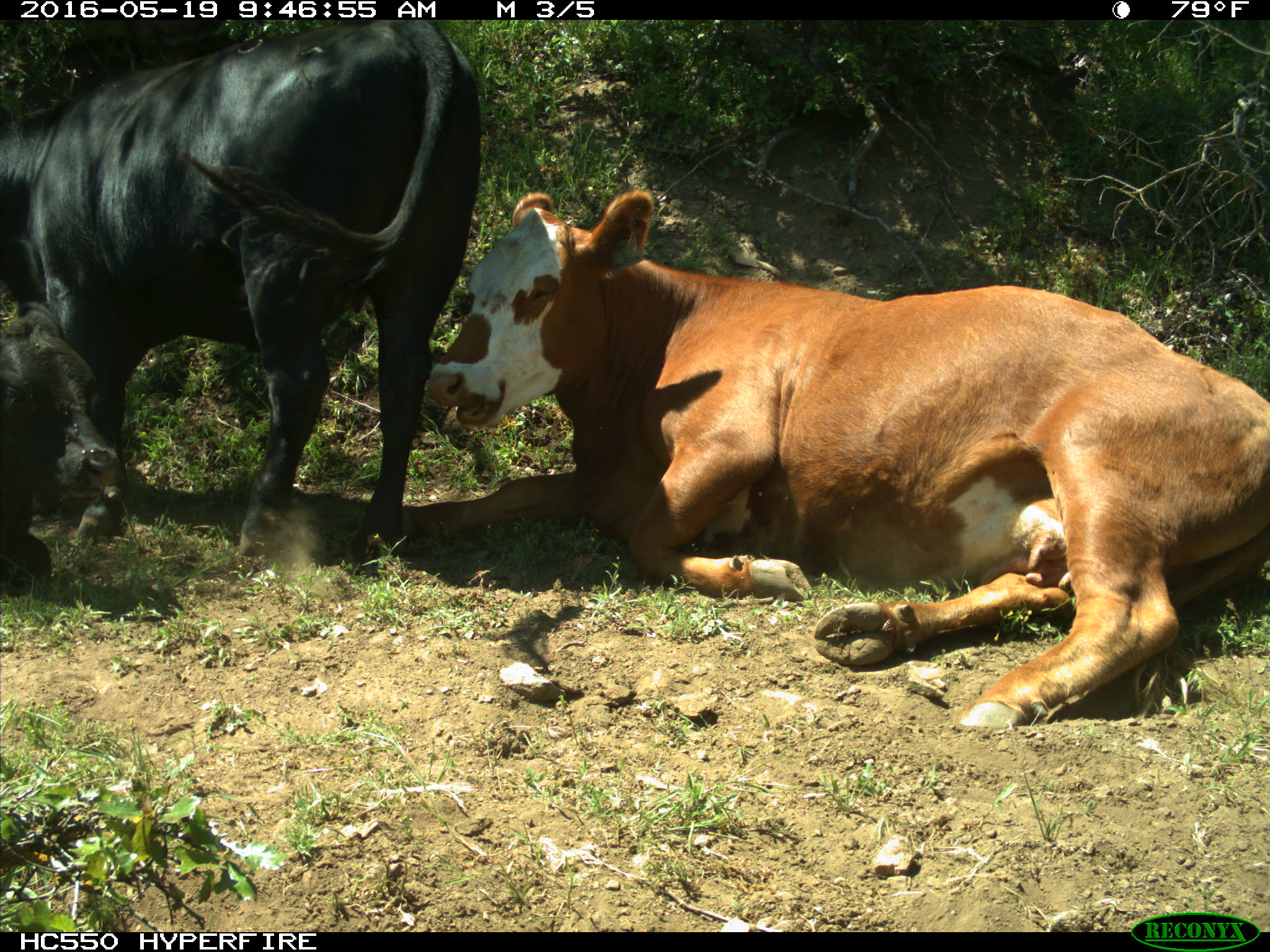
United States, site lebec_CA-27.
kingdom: Animalia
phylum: Chordata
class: Mammalia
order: Artiodactyla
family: Bovidae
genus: Bos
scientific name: Bos taurus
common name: domestic cow